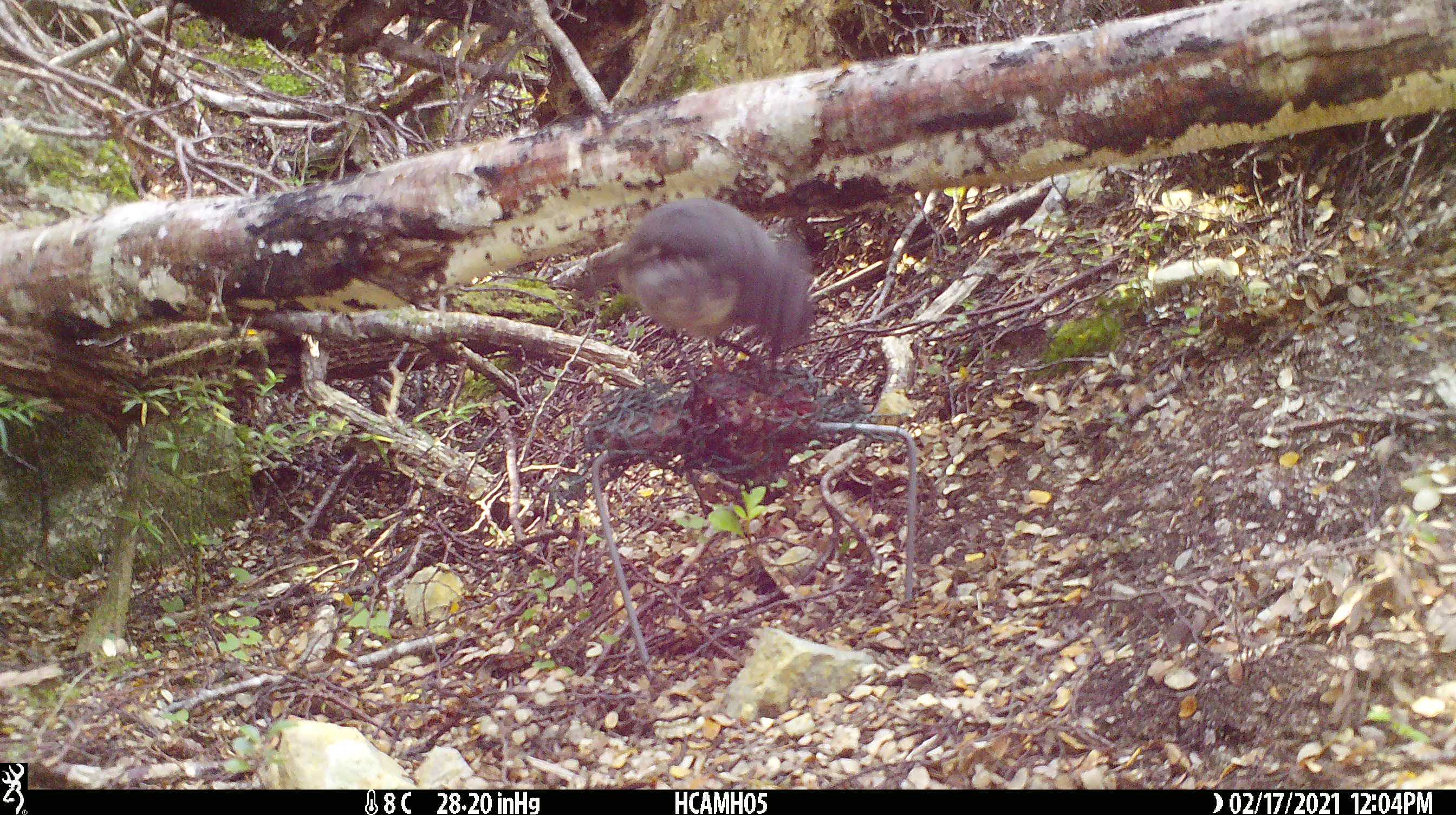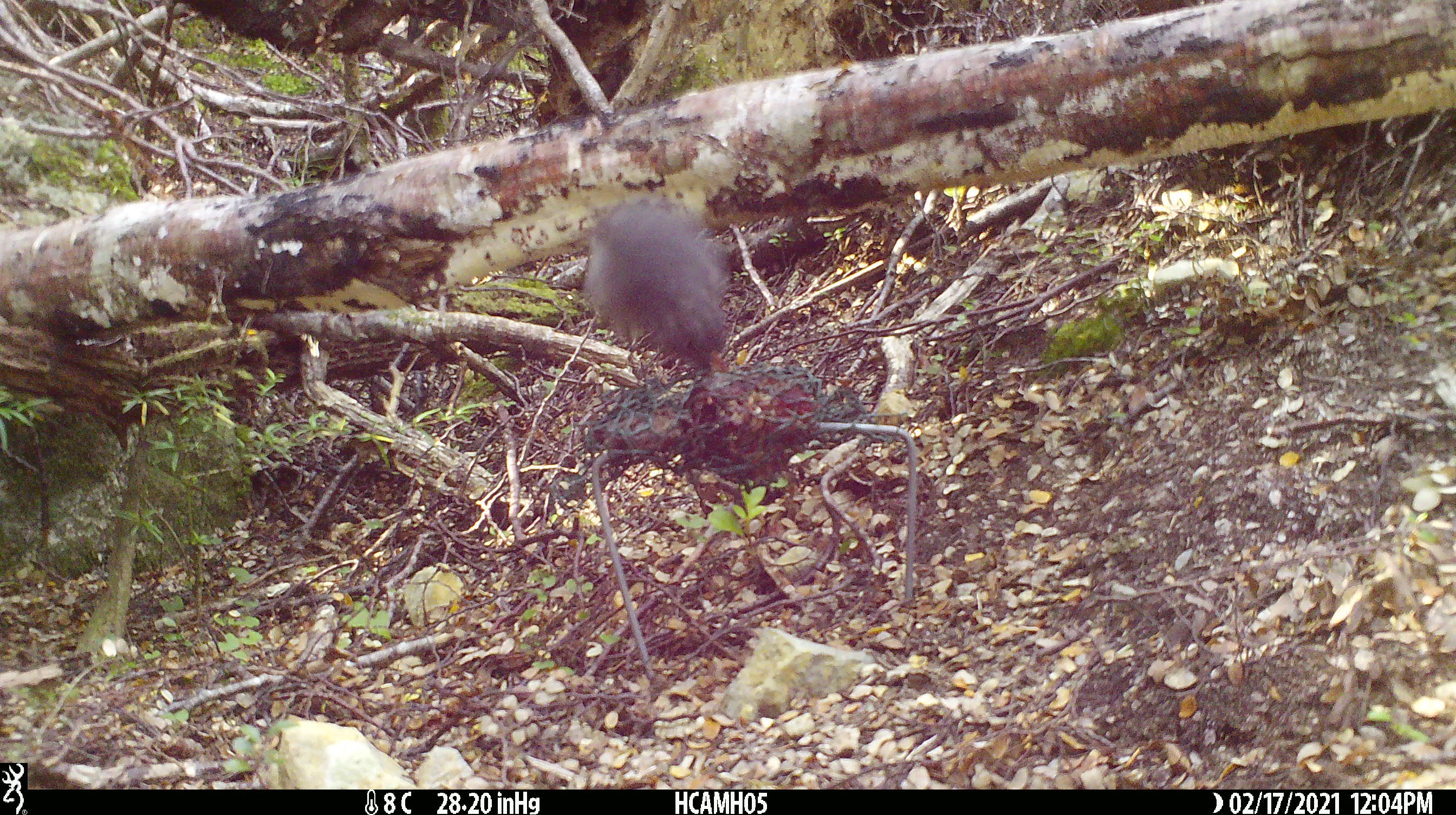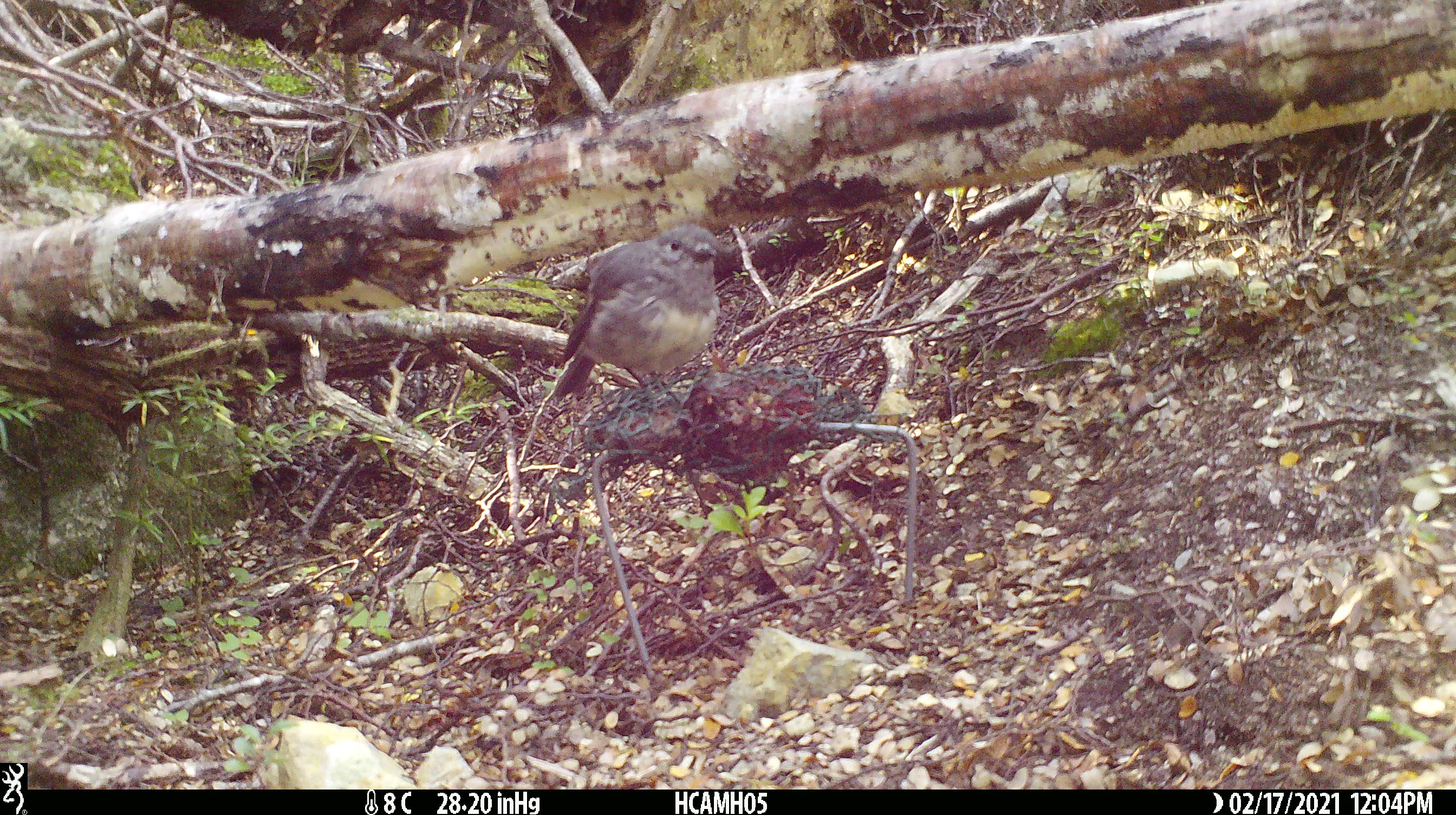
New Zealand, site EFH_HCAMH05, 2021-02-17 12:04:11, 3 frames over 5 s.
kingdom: Animalia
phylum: Chordata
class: Aves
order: Passeriformes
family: Petroicidae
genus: Petroica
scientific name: Petroica australis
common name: new zealand robin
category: robin